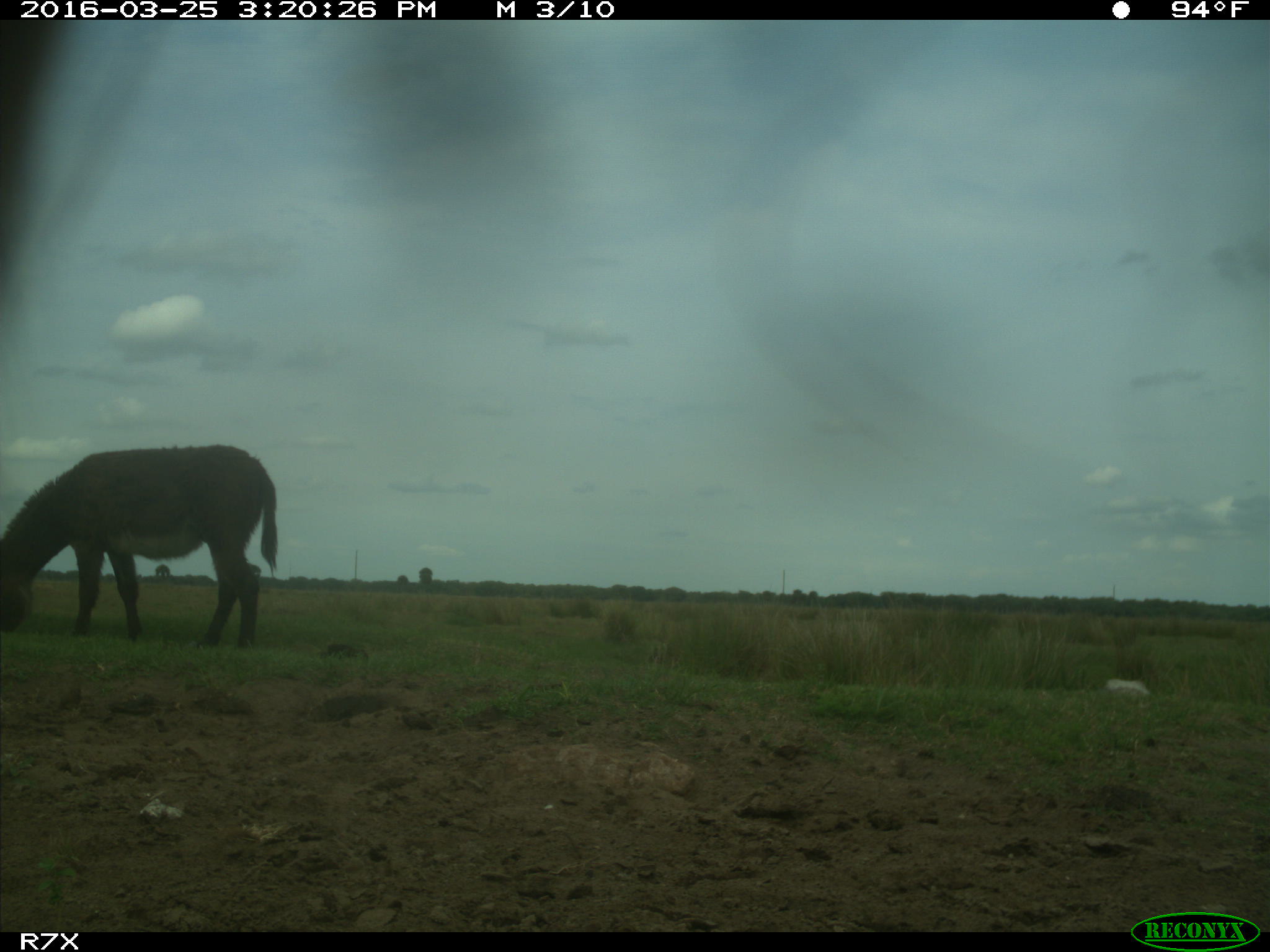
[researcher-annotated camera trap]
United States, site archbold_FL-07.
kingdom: Animalia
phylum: Chordata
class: Mammalia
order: Perissodactyla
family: Equidae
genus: Equus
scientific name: Equus africanus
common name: african wild ass